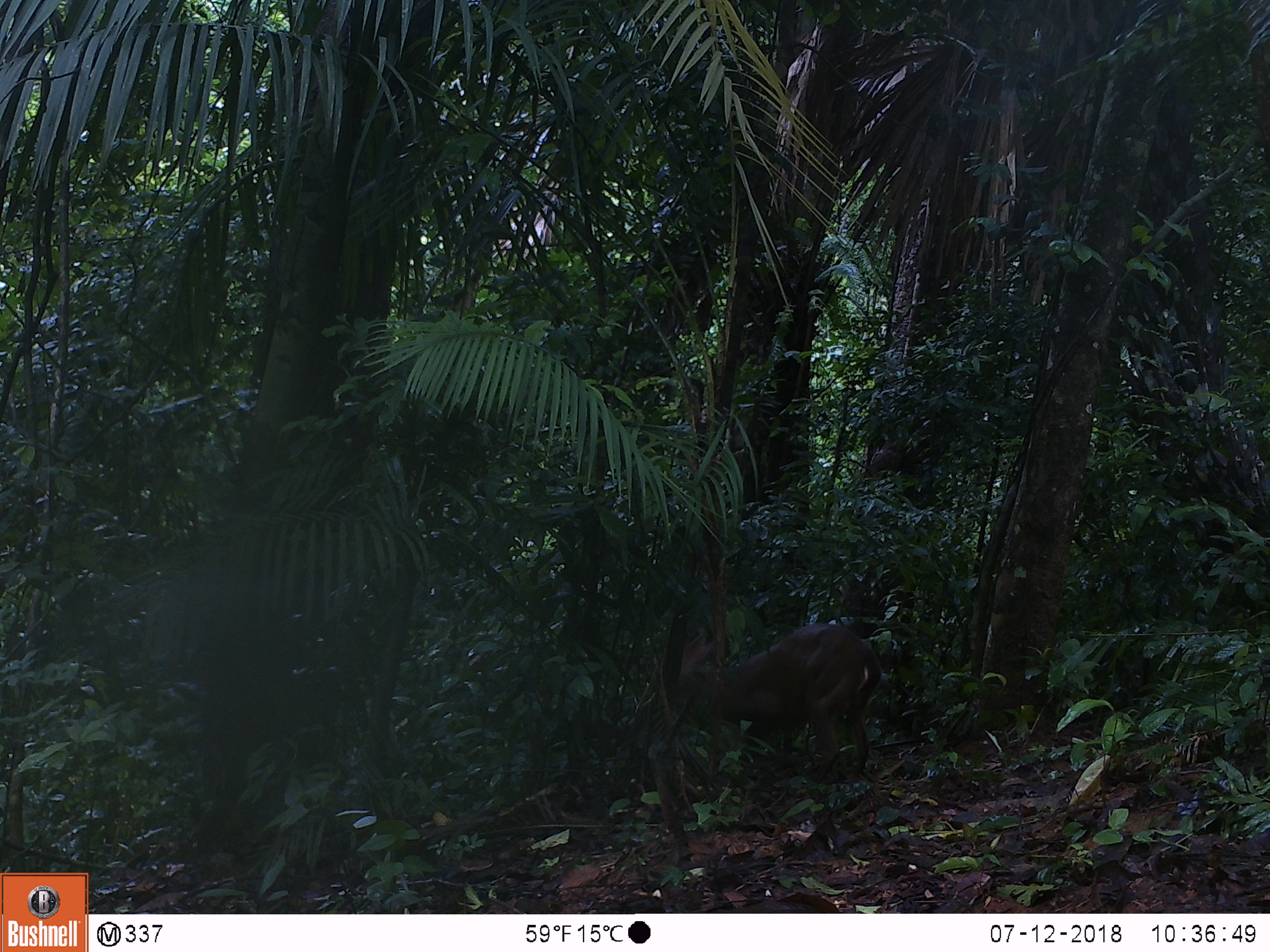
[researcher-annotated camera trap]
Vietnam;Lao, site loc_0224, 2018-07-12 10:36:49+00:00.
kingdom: Animalia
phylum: Chordata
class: Mammalia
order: Artiodactyla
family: Cervidae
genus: Muntiacus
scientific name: Muntiacus vuquangensis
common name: large-antlered muntjac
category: large antlered muntjac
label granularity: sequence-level